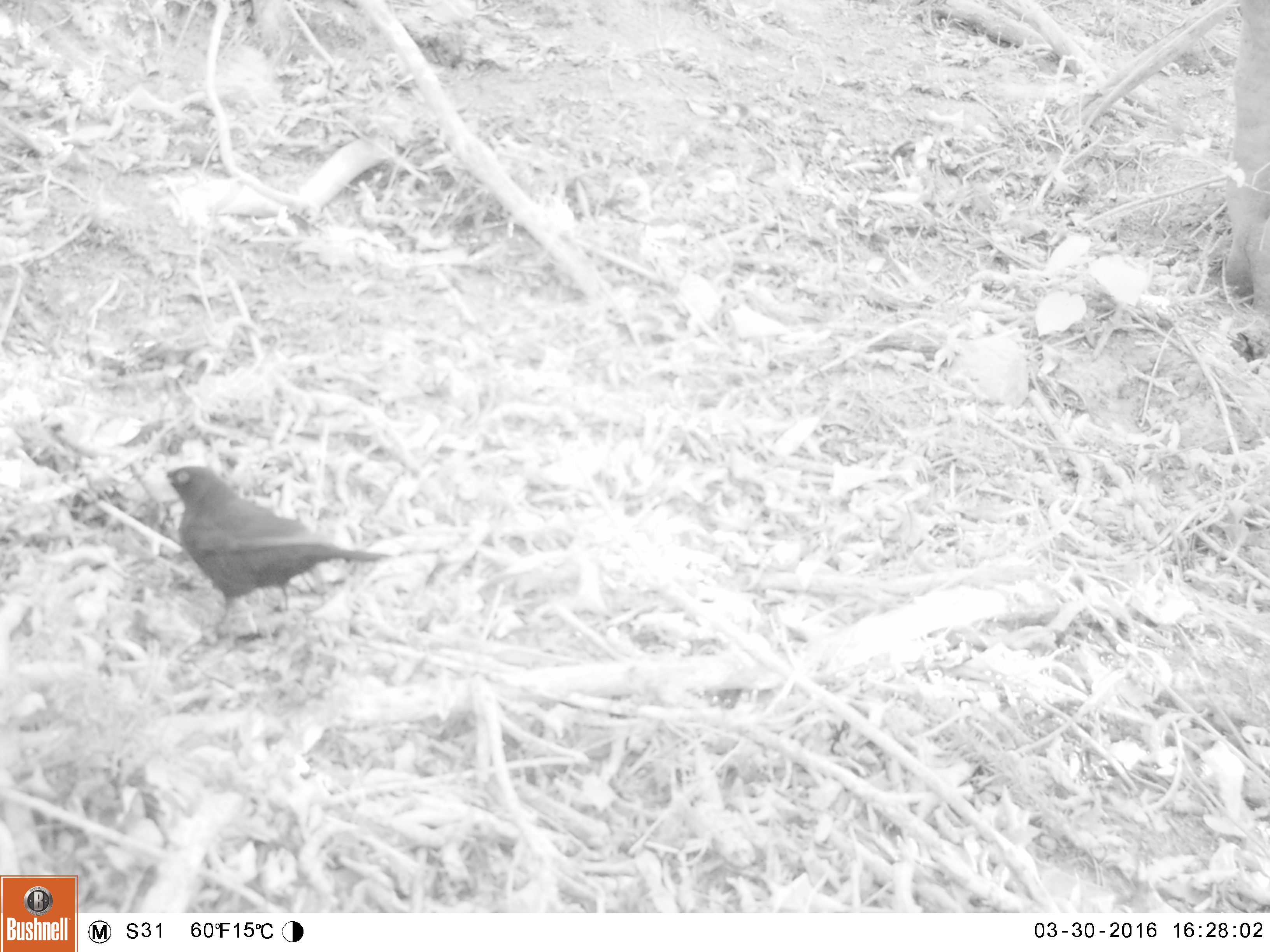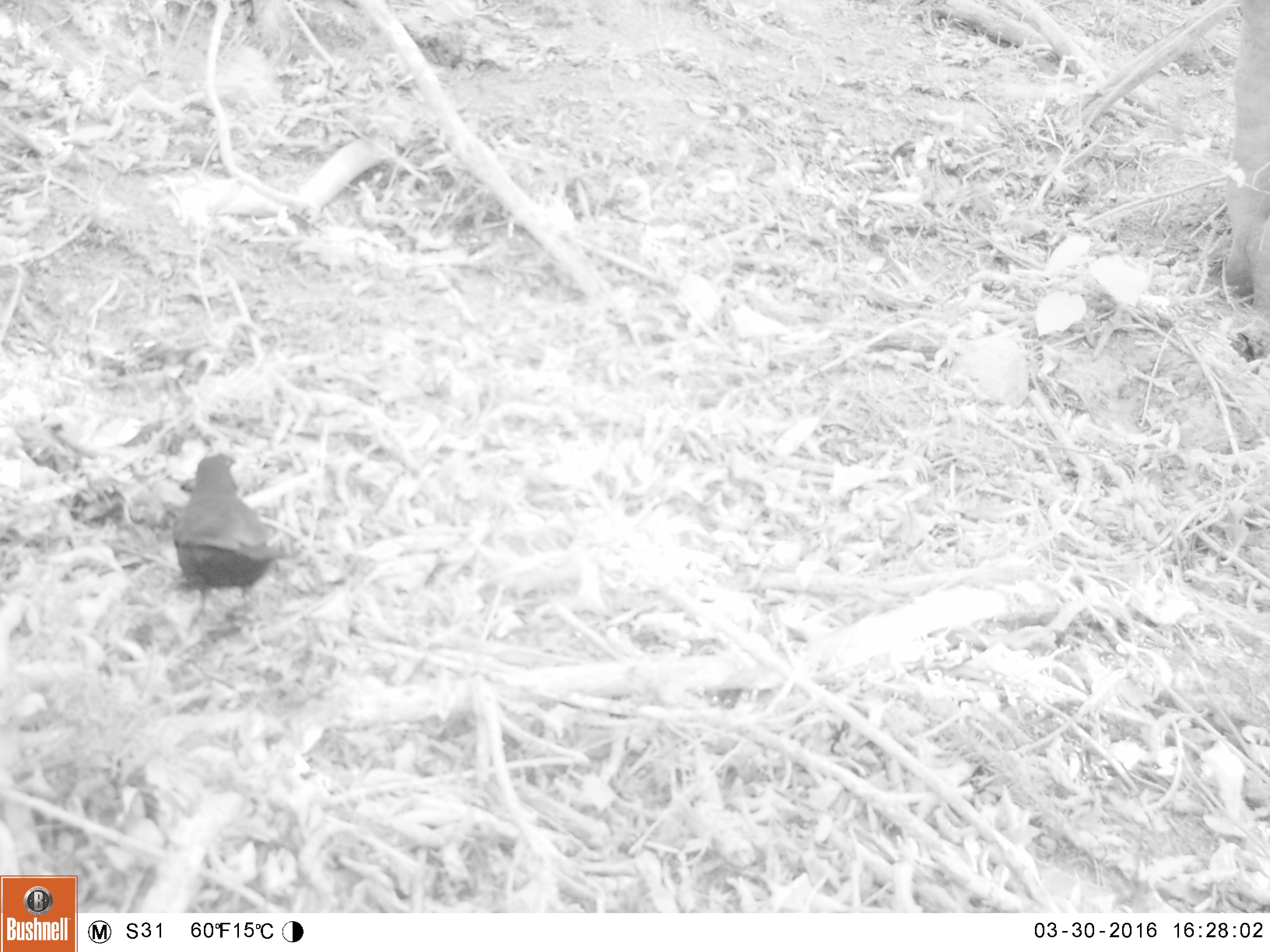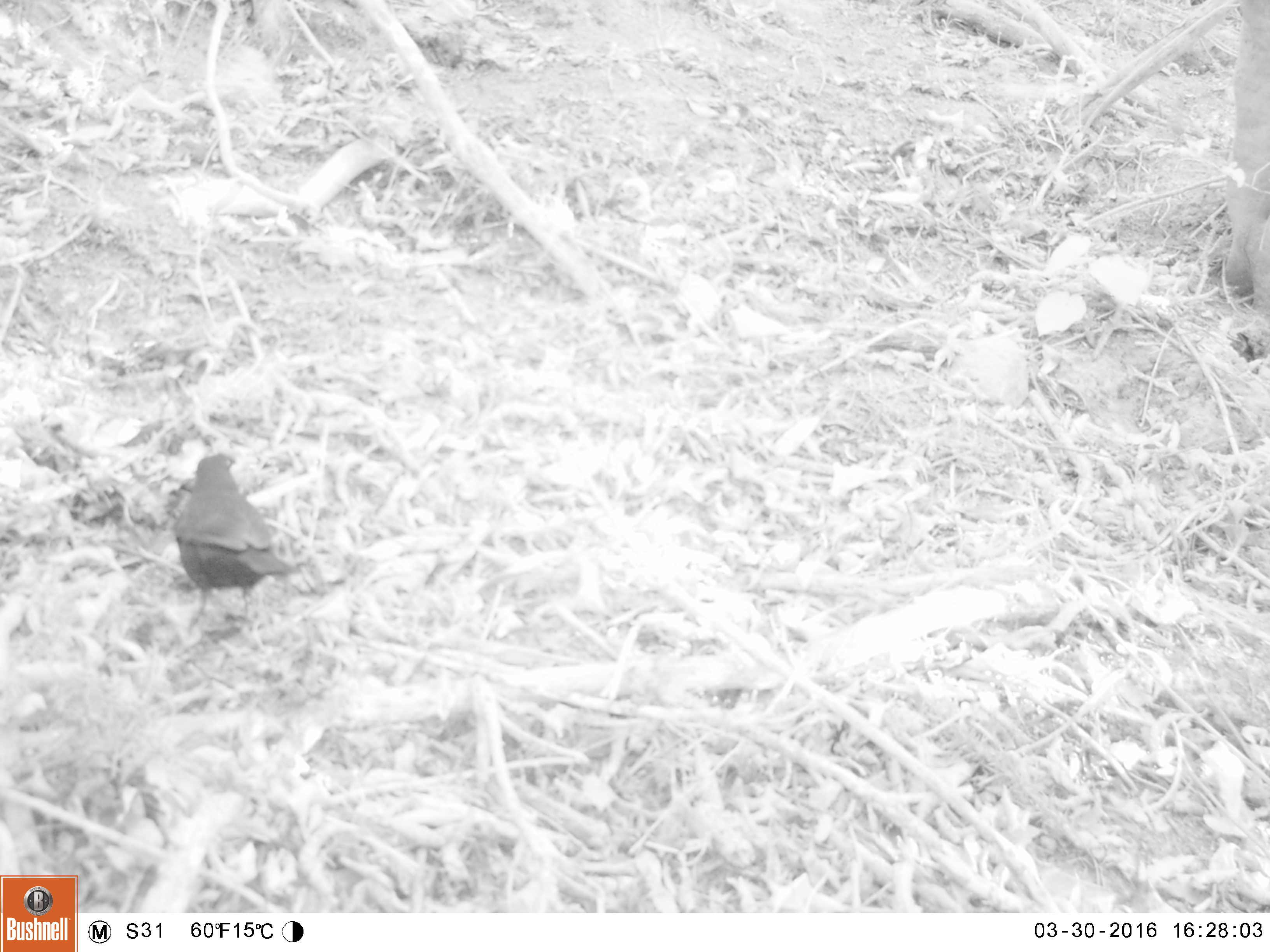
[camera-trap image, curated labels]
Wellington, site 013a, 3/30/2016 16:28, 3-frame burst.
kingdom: Animalia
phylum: Chordata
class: Aves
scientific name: Aves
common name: bird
Bird (Aves).